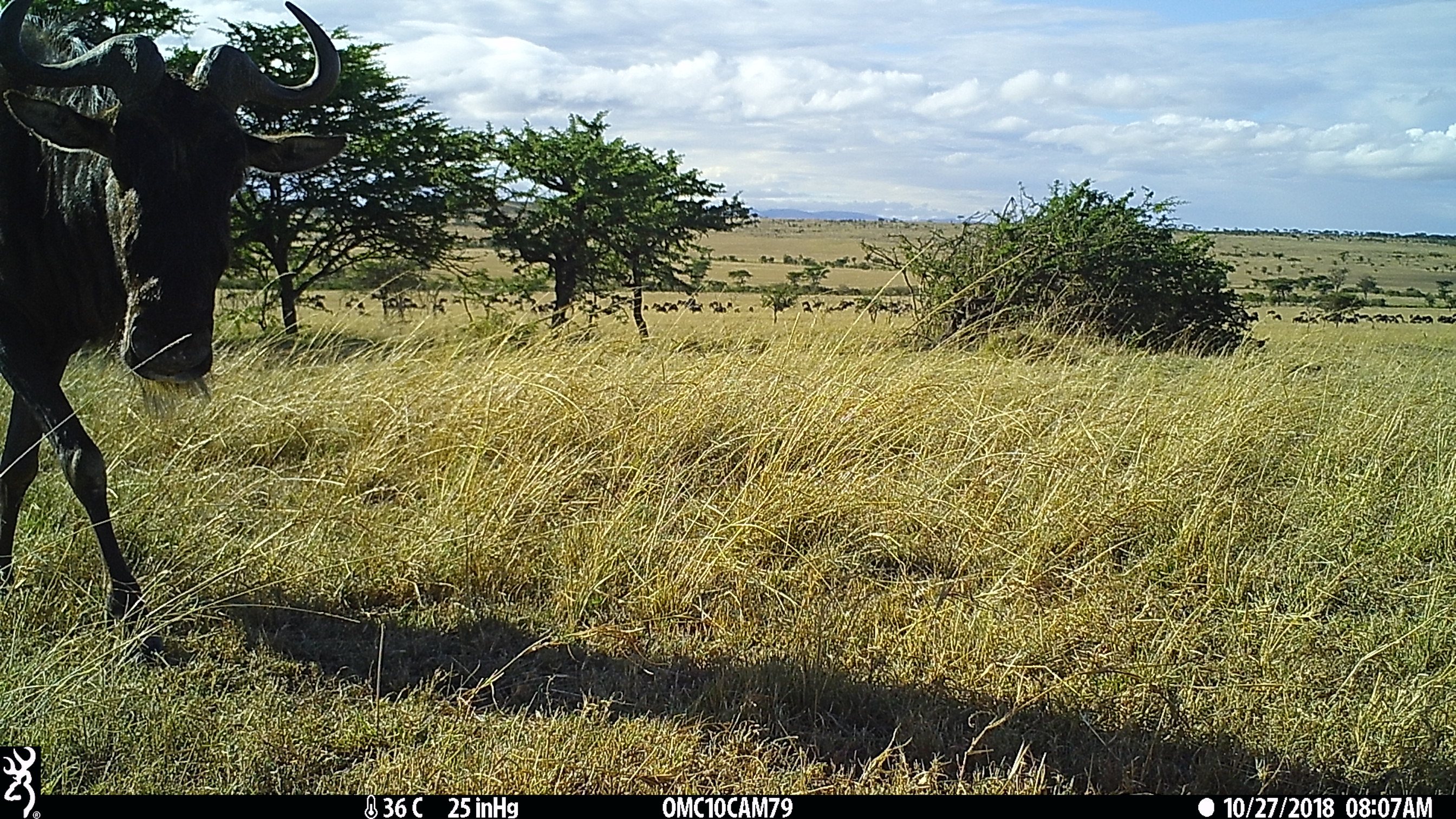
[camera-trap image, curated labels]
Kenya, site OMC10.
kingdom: Animalia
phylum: Chordata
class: Mammalia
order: Artiodactyla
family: Bovidae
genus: Connochaetes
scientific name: Connochaetes taurinus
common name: blue wildebeest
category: wildebeest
Wildebeest (blue wildebeest) (Connochaetes taurinus).